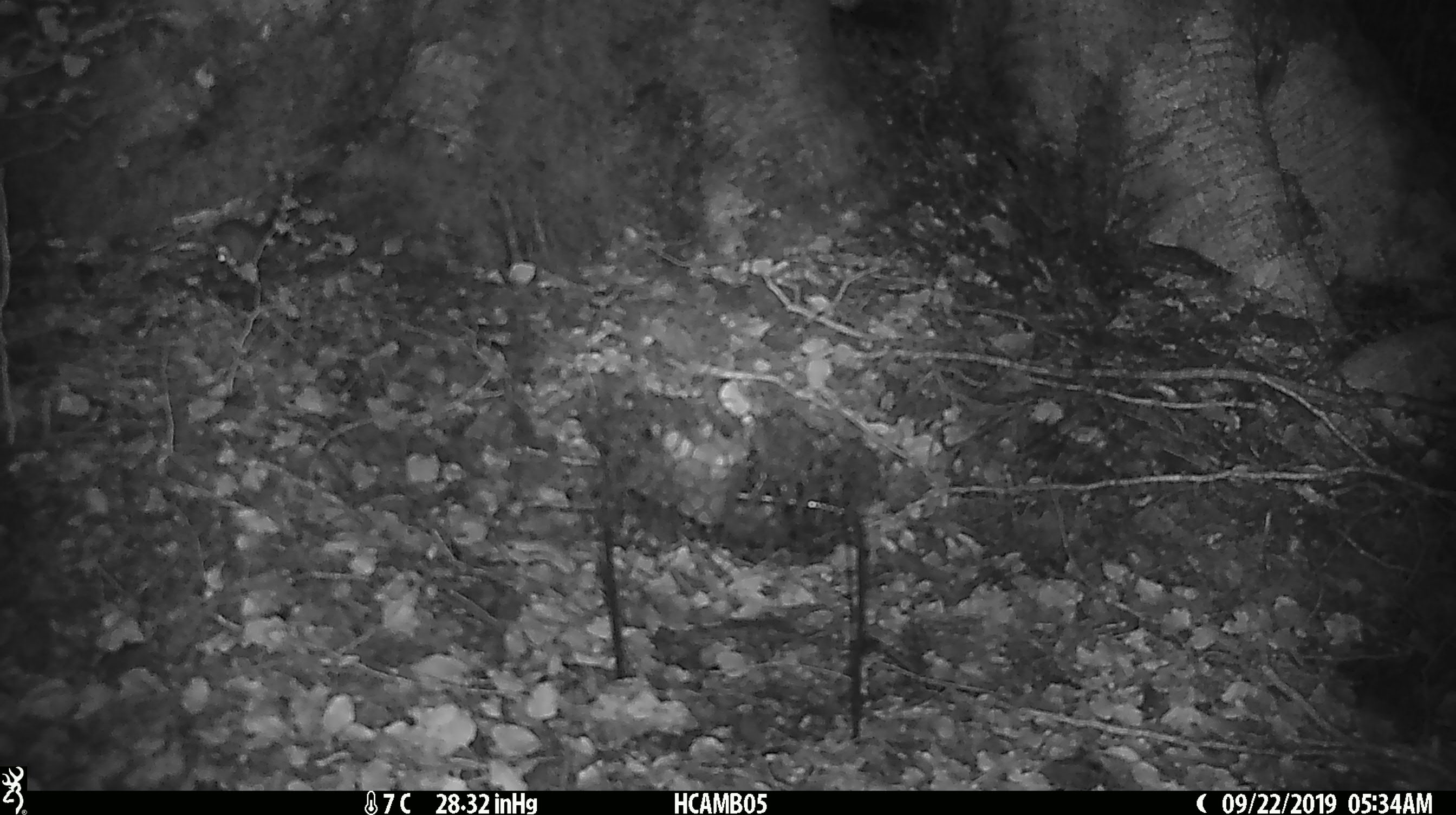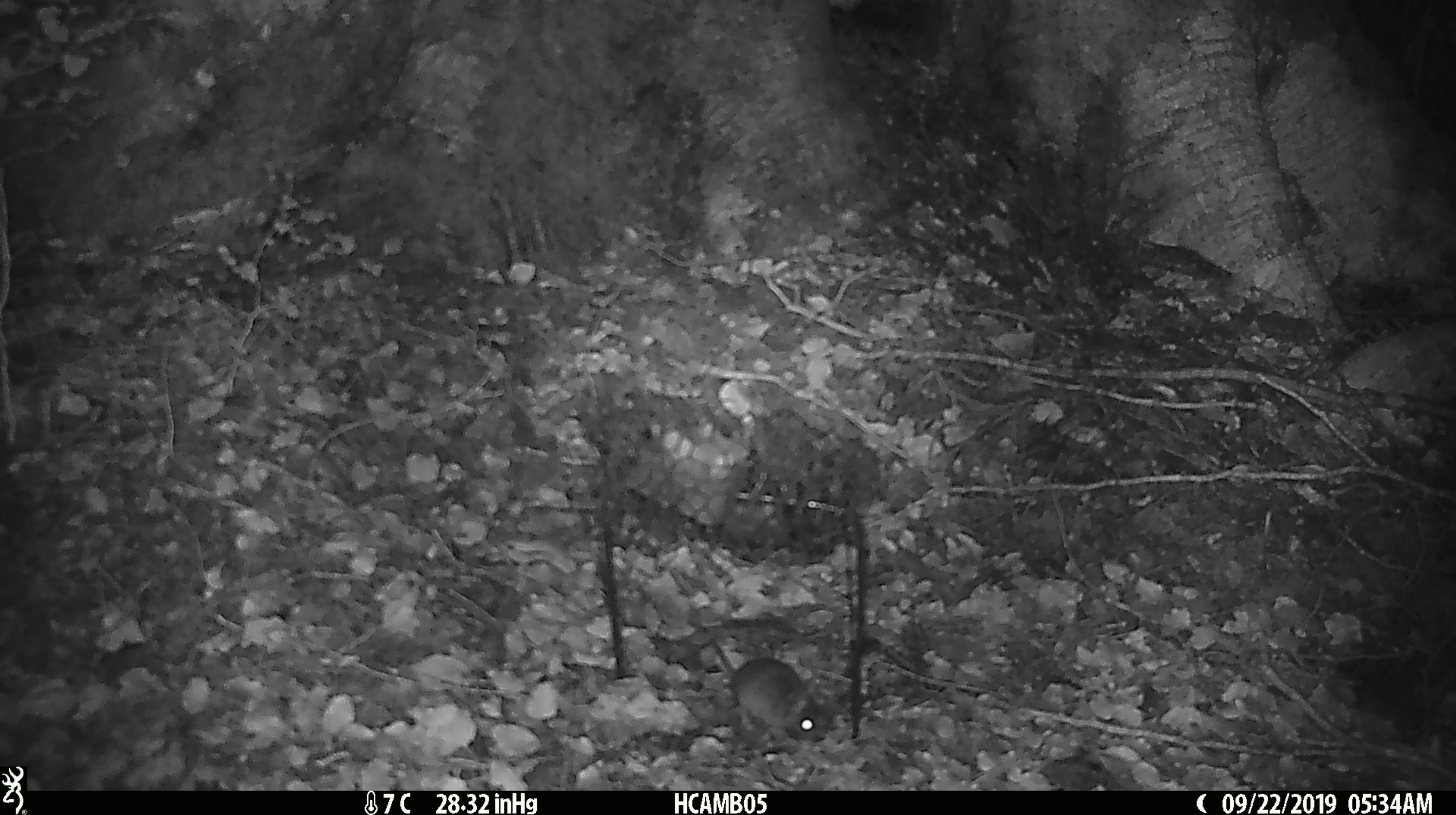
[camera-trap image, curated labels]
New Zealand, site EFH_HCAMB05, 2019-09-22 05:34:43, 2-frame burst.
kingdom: Animalia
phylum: Chordata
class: Mammalia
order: Rodentia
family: Muridae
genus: Mus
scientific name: Mus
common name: mouse